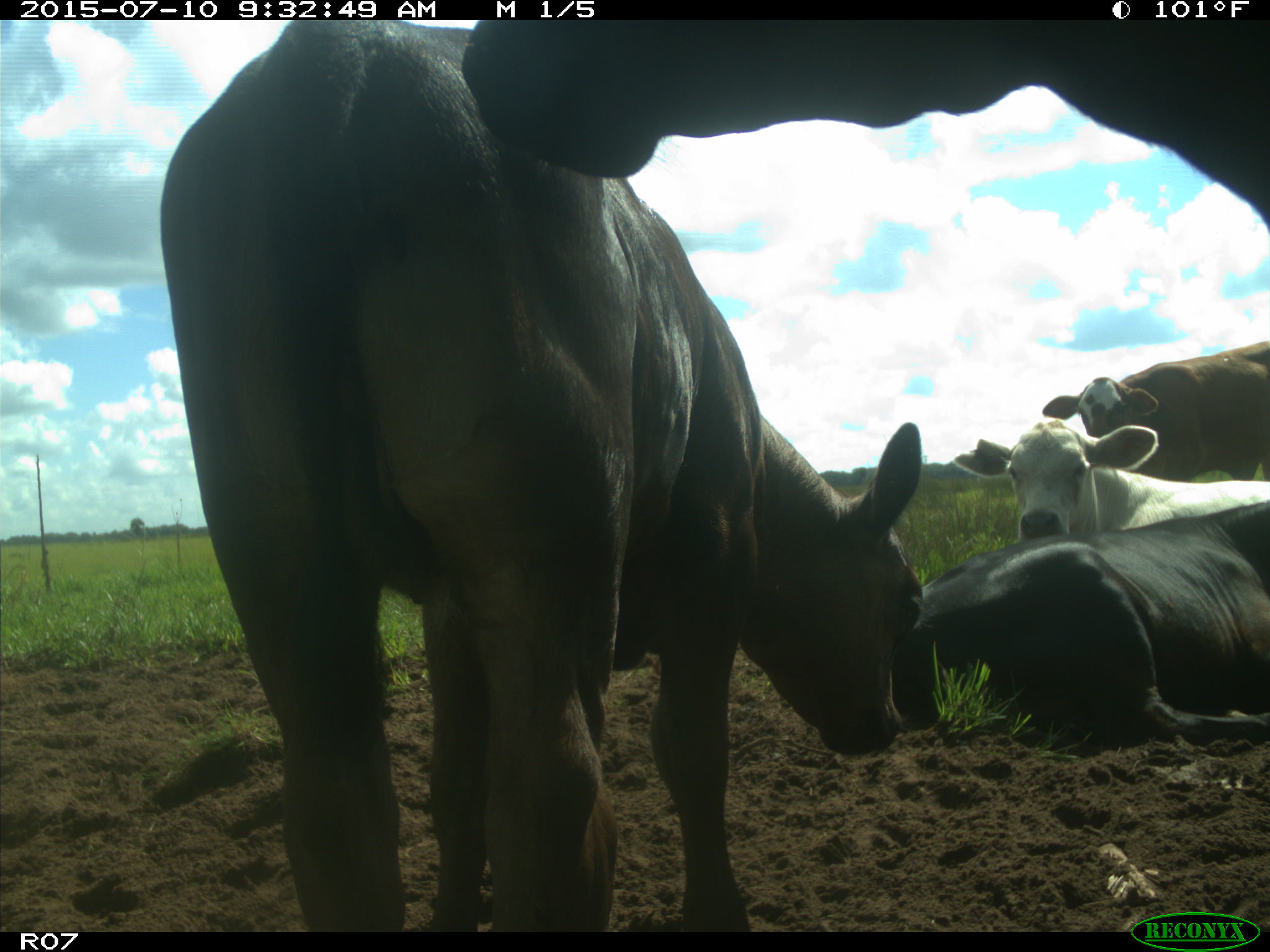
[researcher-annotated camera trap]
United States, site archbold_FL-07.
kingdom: Animalia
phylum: Chordata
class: Mammalia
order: Artiodactyla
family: Bovidae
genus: Bos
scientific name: Bos taurus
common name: domestic cow